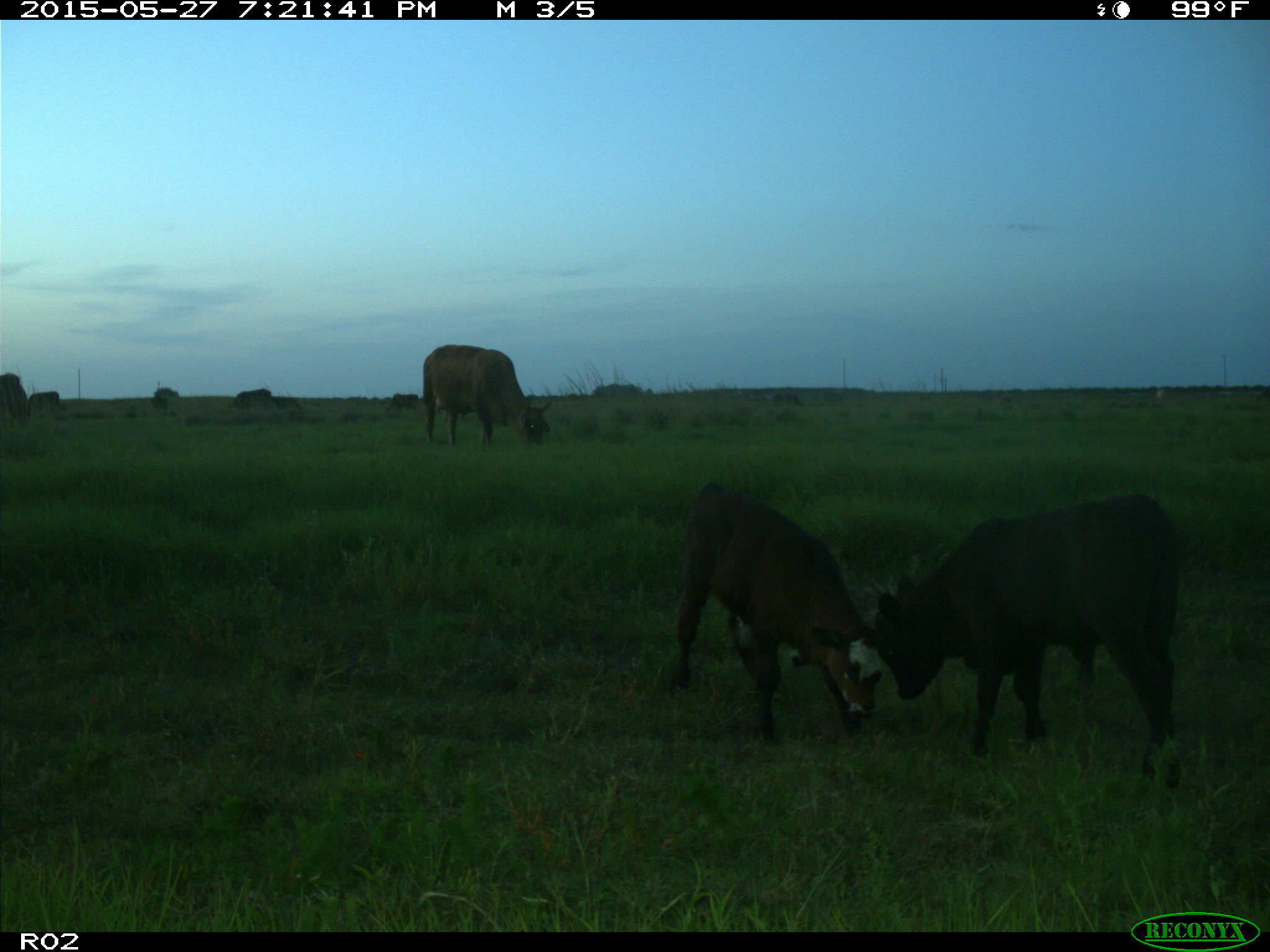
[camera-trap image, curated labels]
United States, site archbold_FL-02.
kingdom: Animalia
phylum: Chordata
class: Mammalia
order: Artiodactyla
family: Bovidae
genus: Bos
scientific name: Bos taurus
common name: domestic cow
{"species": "Bos taurus (domestic cow)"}